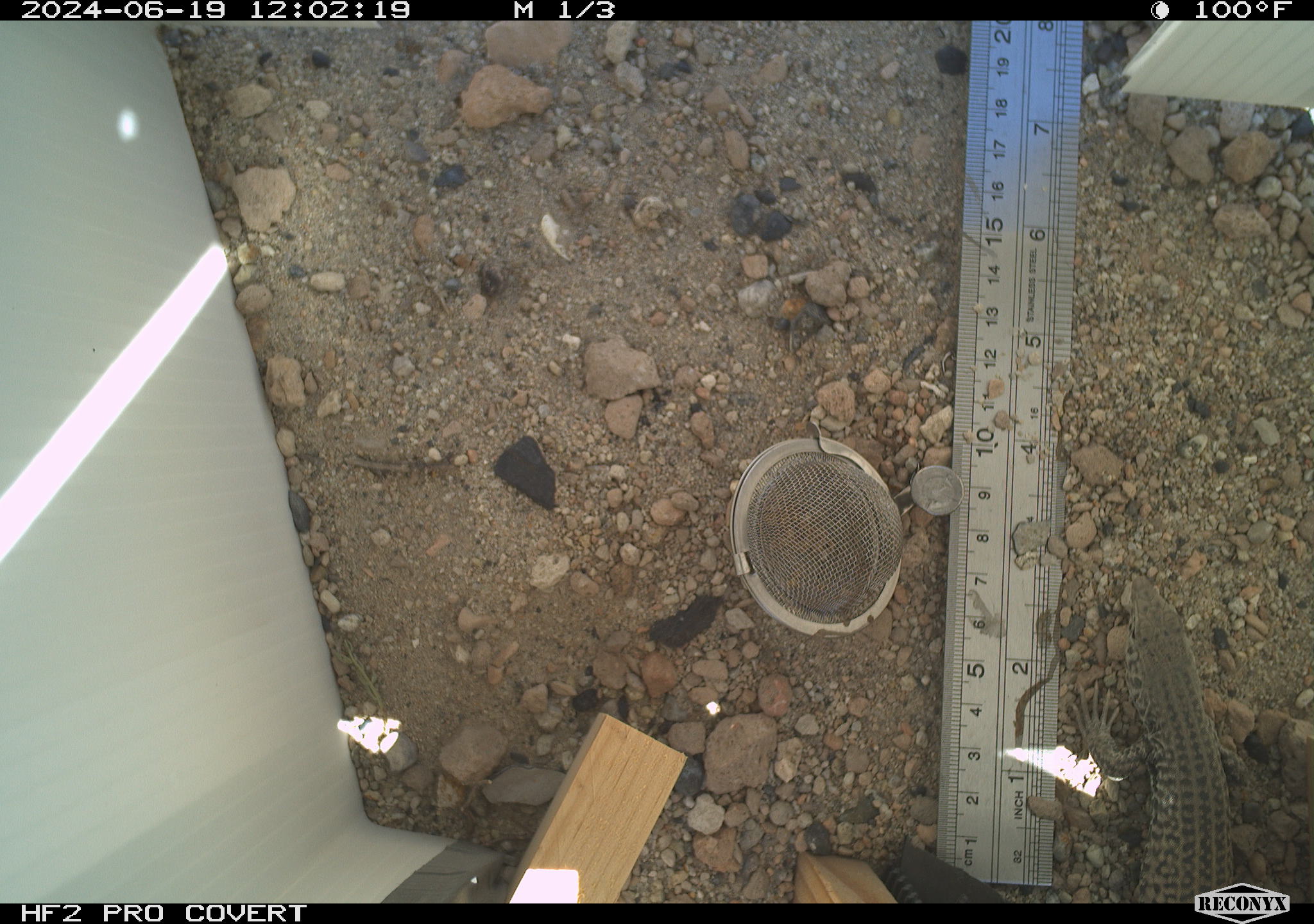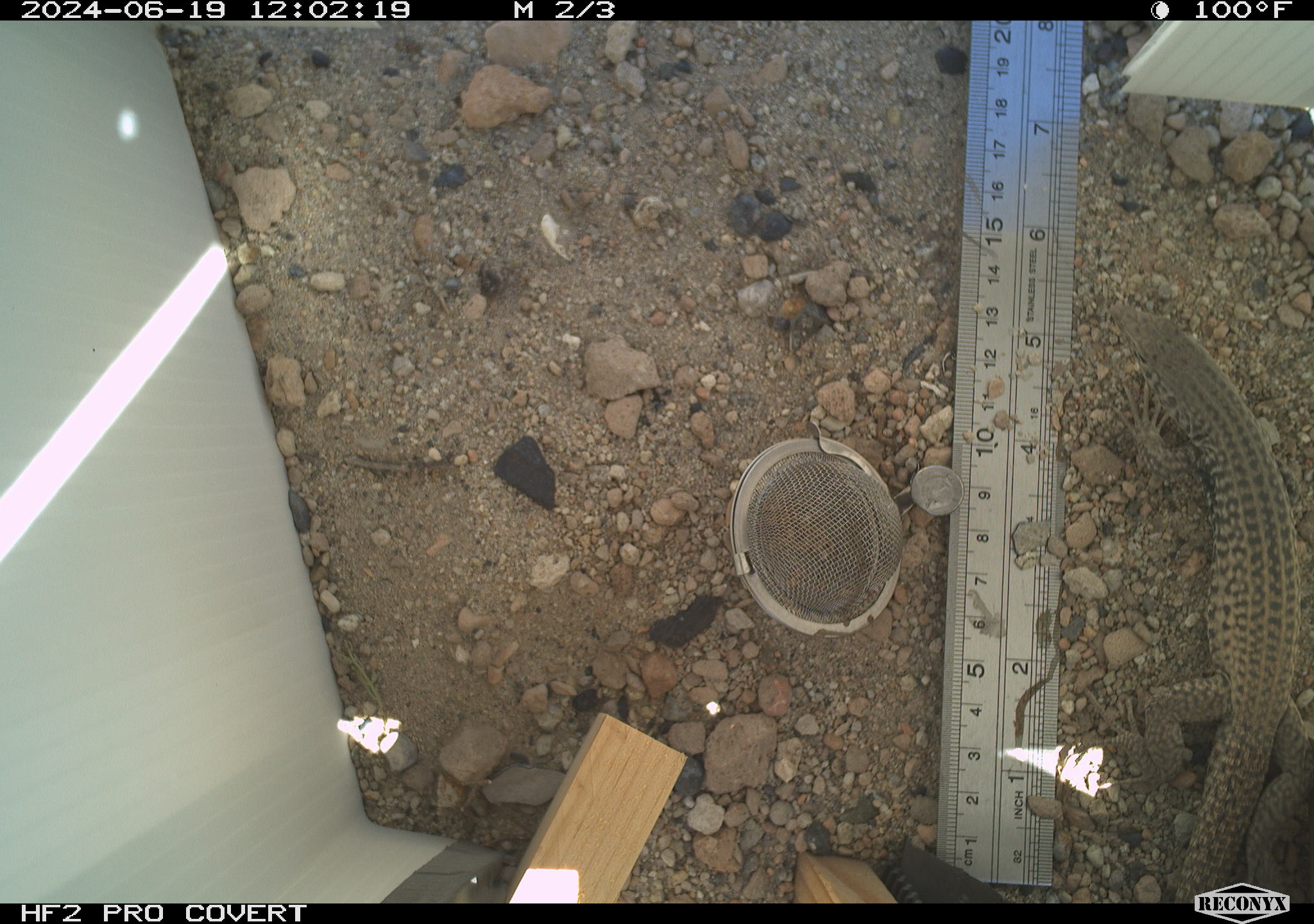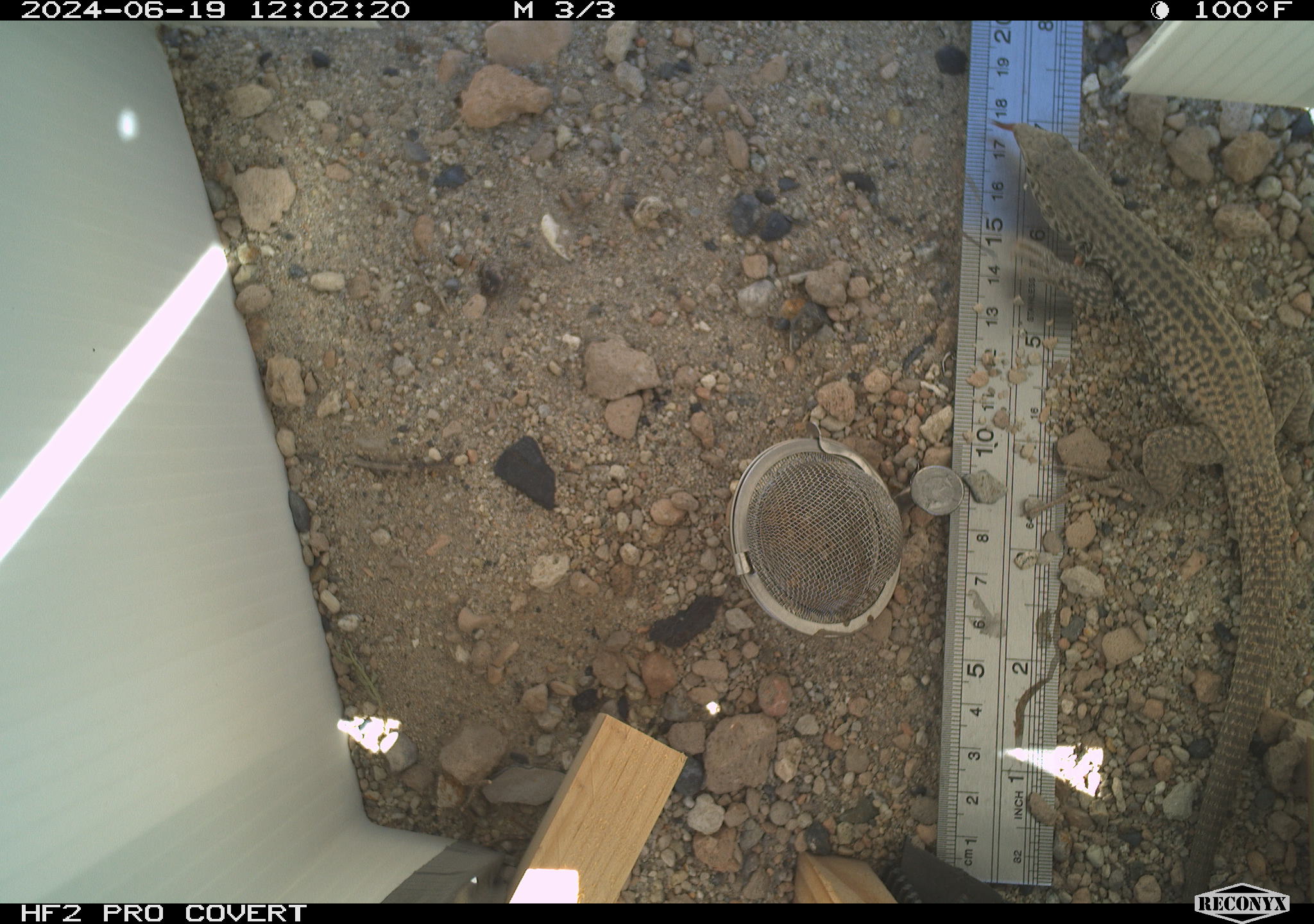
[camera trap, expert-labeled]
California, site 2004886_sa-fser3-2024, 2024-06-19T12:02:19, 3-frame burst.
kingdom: Animalia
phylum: Chordata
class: Reptilia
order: Squamata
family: Teiidae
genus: Aspidoscelis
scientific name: Aspidoscelis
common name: whiptail lizards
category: aspidoscelis species